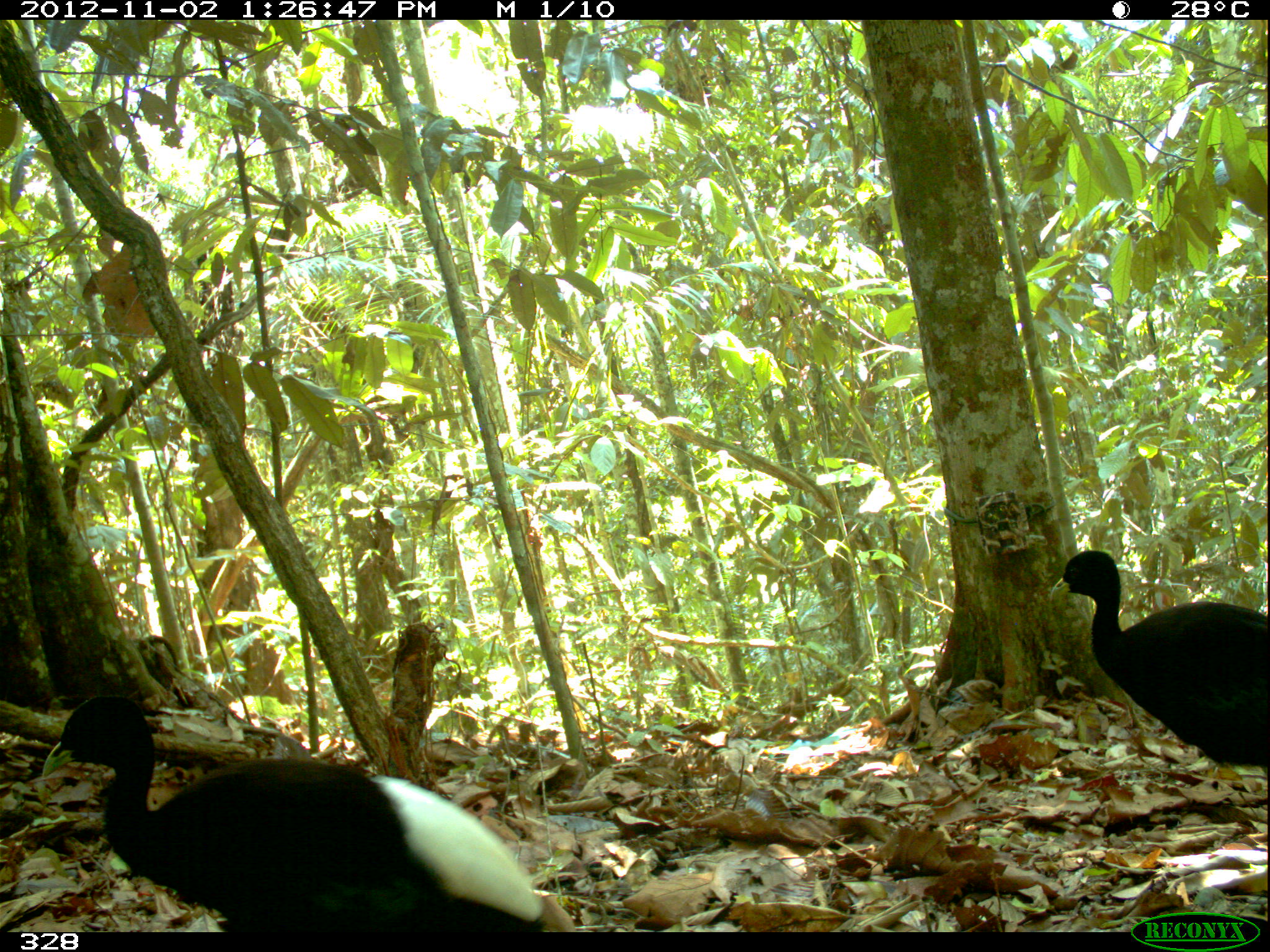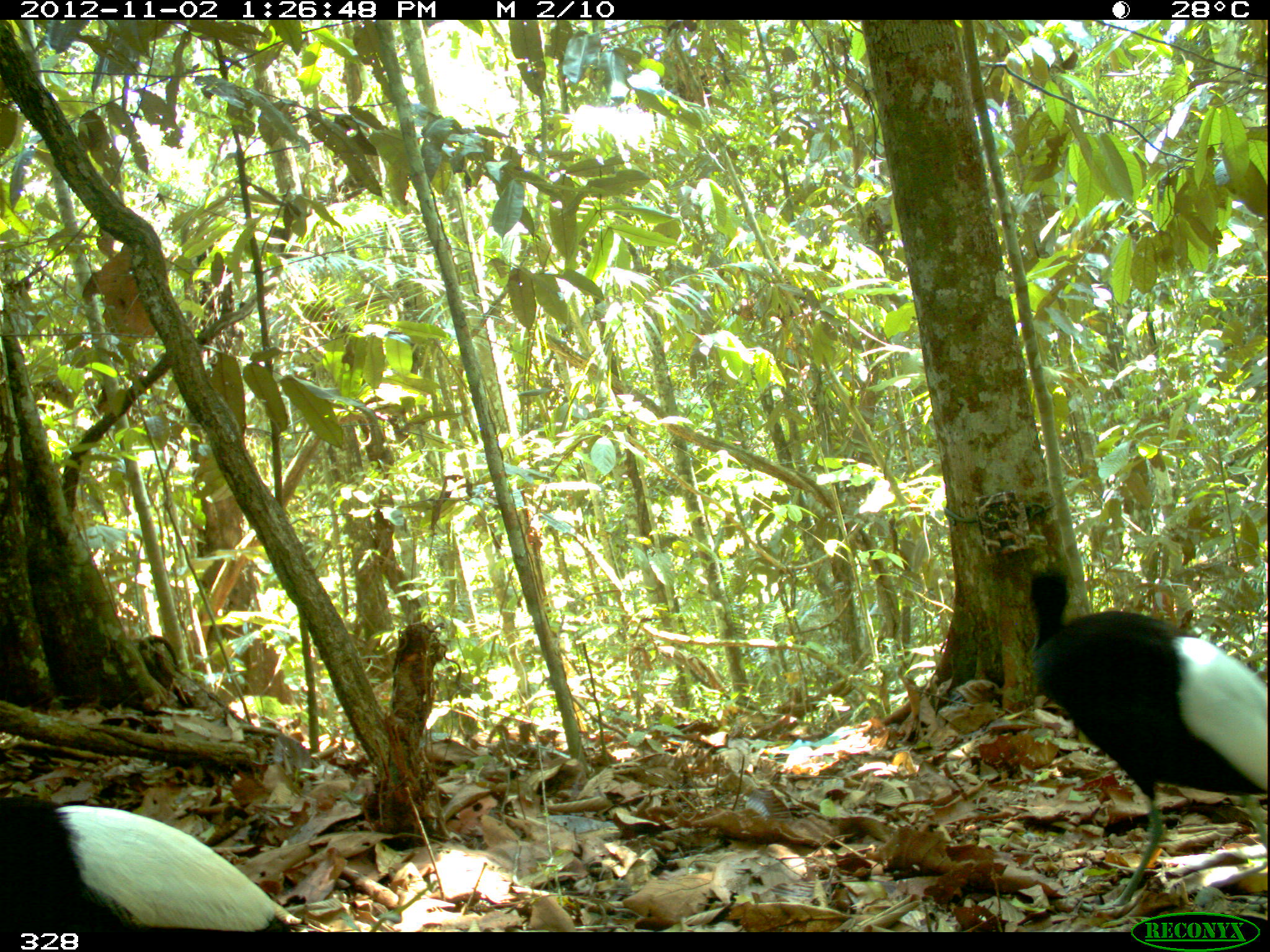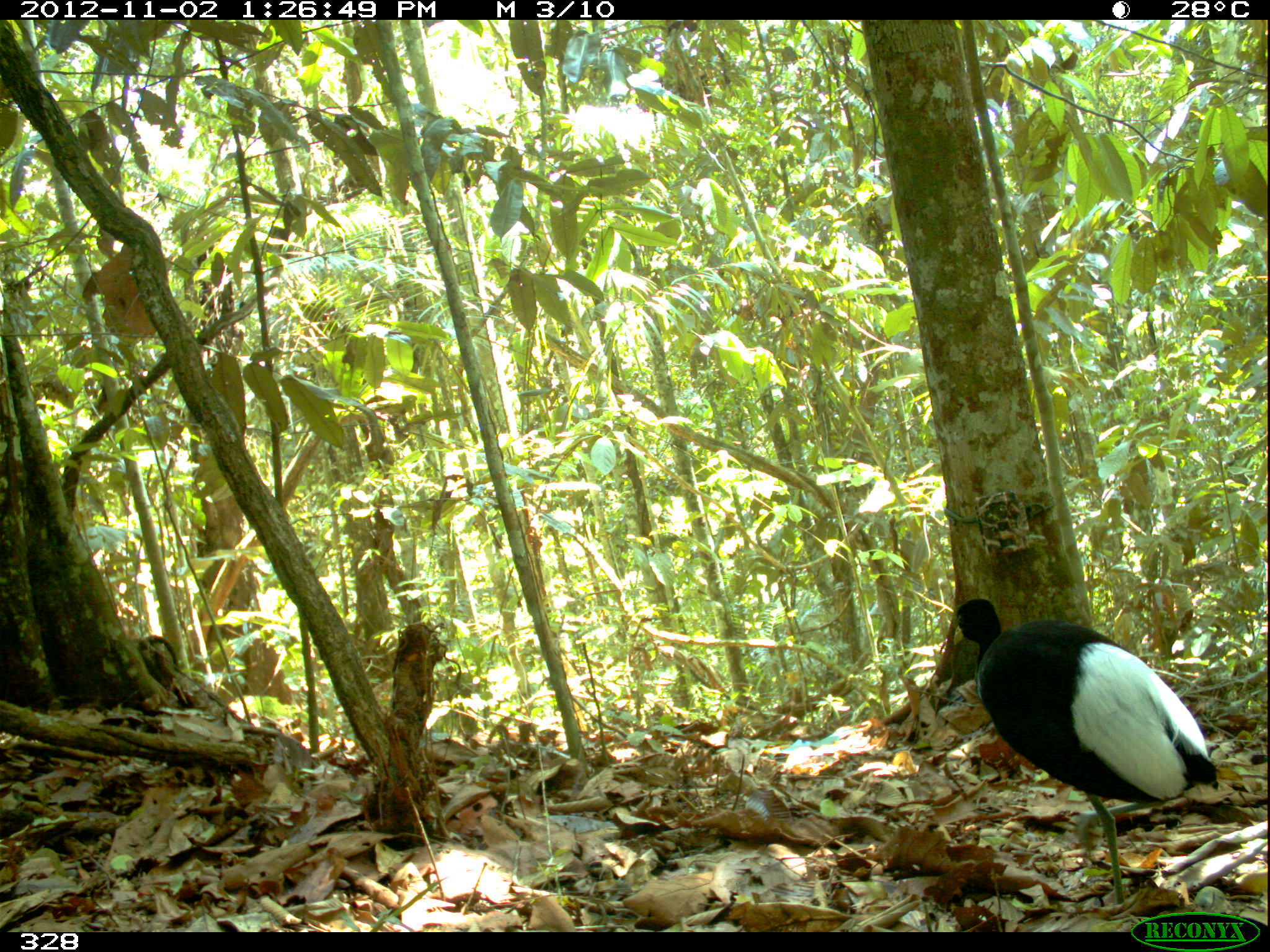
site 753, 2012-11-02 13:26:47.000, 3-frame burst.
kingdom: Animalia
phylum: Chordata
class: Aves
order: Gruiformes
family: Psophiidae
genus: Psophia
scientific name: Psophia leucoptera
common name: pale-winged trumpeter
Psophia leucoptera (pale-winged trumpeter).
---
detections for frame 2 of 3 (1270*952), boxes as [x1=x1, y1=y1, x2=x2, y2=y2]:
psophia leucoptera: [x1=1027, y1=569, x2=1267, y2=909]; [x1=0, y1=805, x2=305, y2=932]